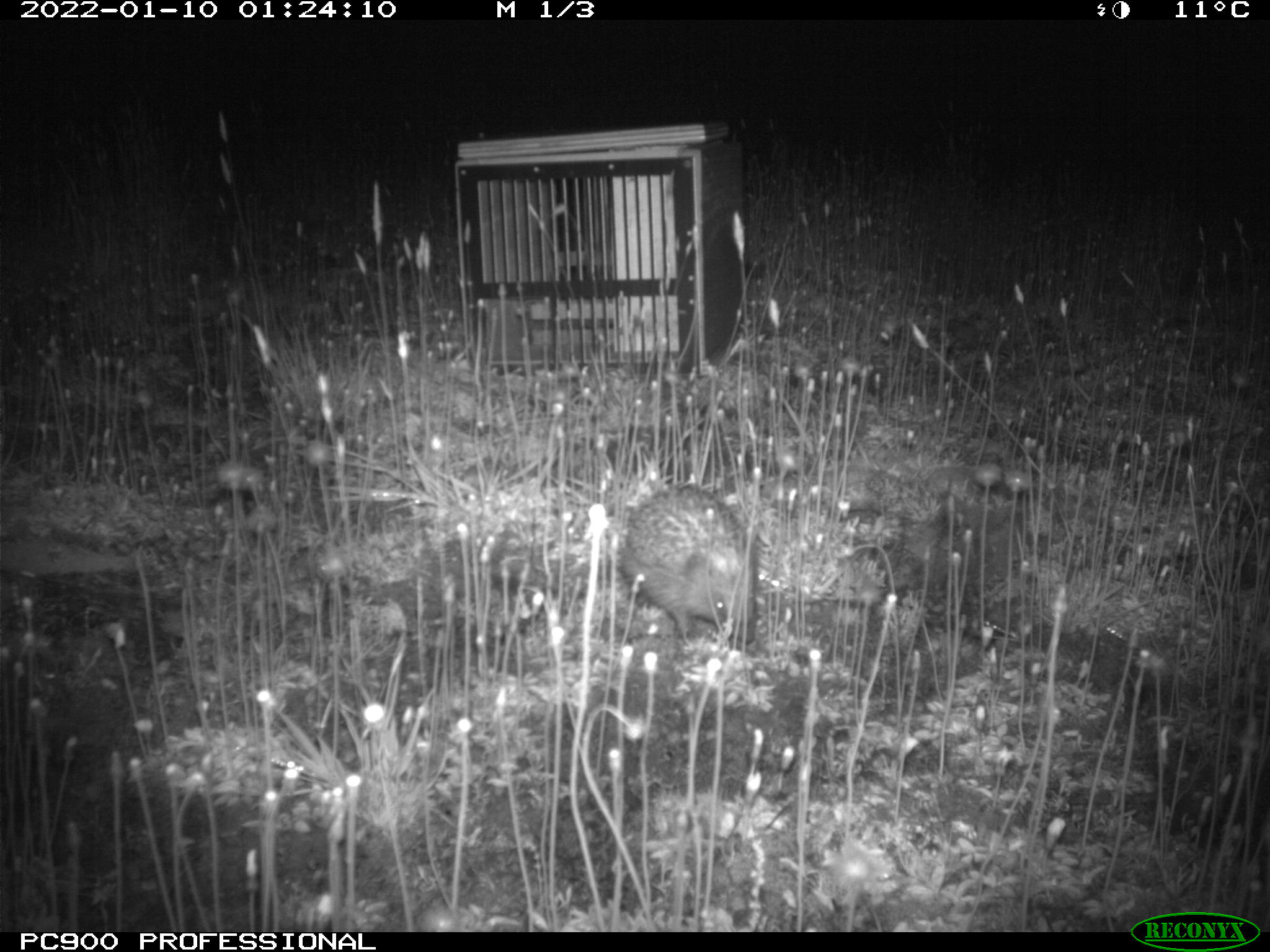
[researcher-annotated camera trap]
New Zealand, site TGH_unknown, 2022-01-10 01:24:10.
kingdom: Animalia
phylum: Chordata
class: Mammalia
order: Eulipotyphla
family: Erinaceidae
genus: Erinaceus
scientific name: Erinaceus europaeus europaeus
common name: european hedgehog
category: hedgehog